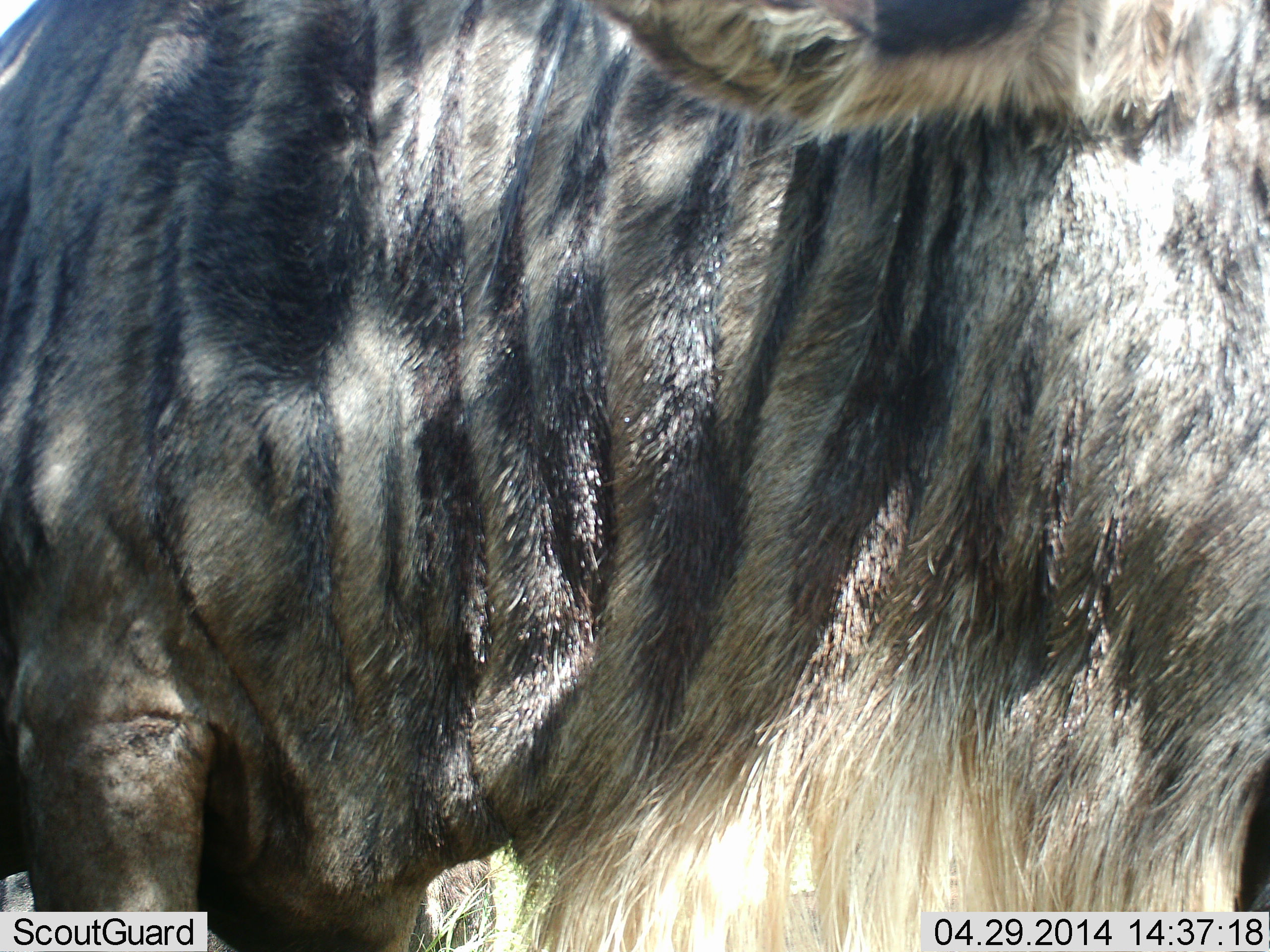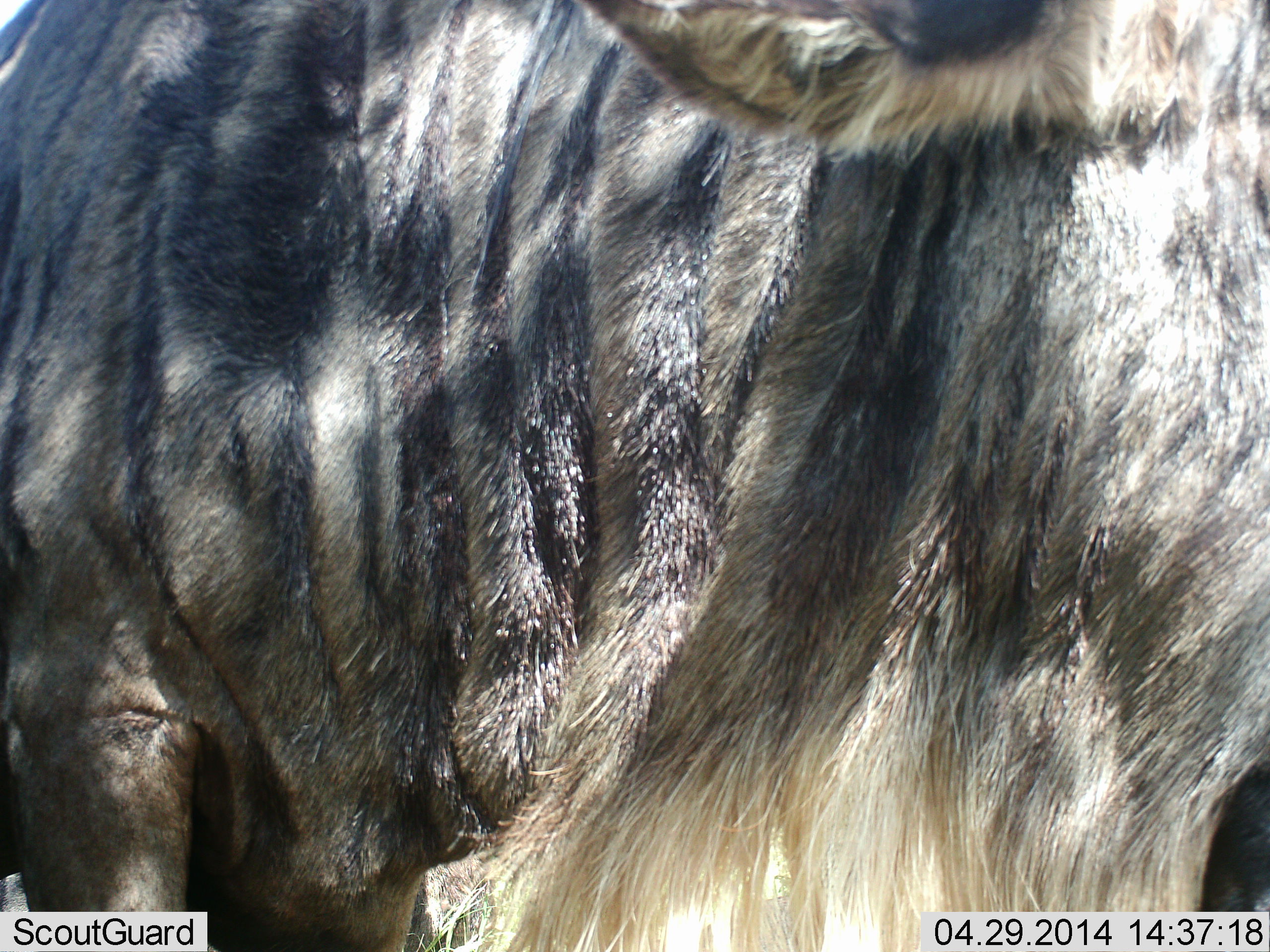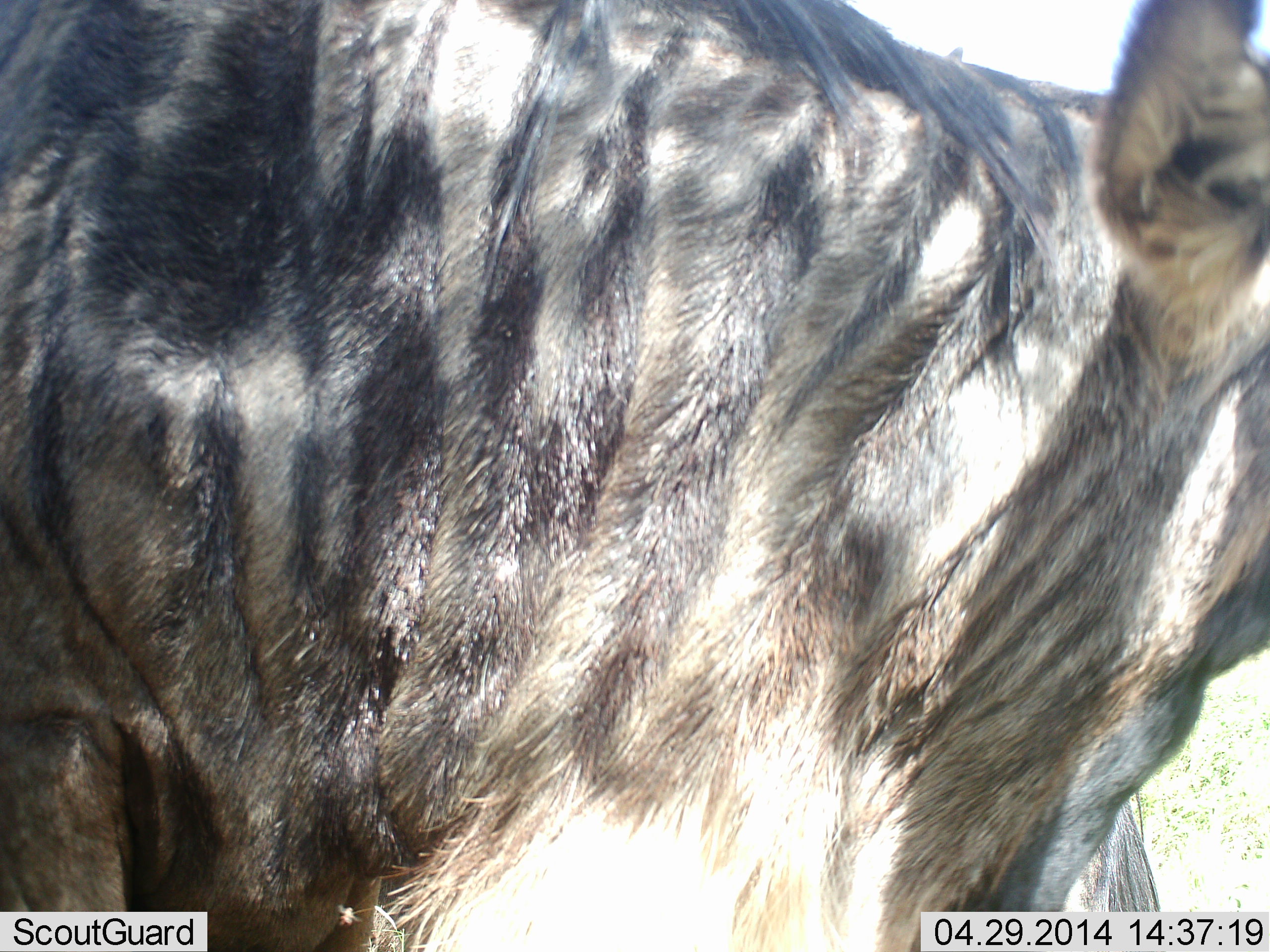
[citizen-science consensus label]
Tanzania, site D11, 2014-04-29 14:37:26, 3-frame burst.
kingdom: Animalia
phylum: Chordata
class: Mammalia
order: Artiodactyla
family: Bovidae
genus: Connochaetes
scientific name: Connochaetes taurinus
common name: blue wildebeest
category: wildebeest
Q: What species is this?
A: Wildebeest (blue wildebeest) (Connochaetes taurinus).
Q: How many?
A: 1.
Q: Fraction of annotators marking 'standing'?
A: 90%.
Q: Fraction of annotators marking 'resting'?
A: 0%.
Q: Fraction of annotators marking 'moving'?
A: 10%.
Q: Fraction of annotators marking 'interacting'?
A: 0%.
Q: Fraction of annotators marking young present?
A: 0%.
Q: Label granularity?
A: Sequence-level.